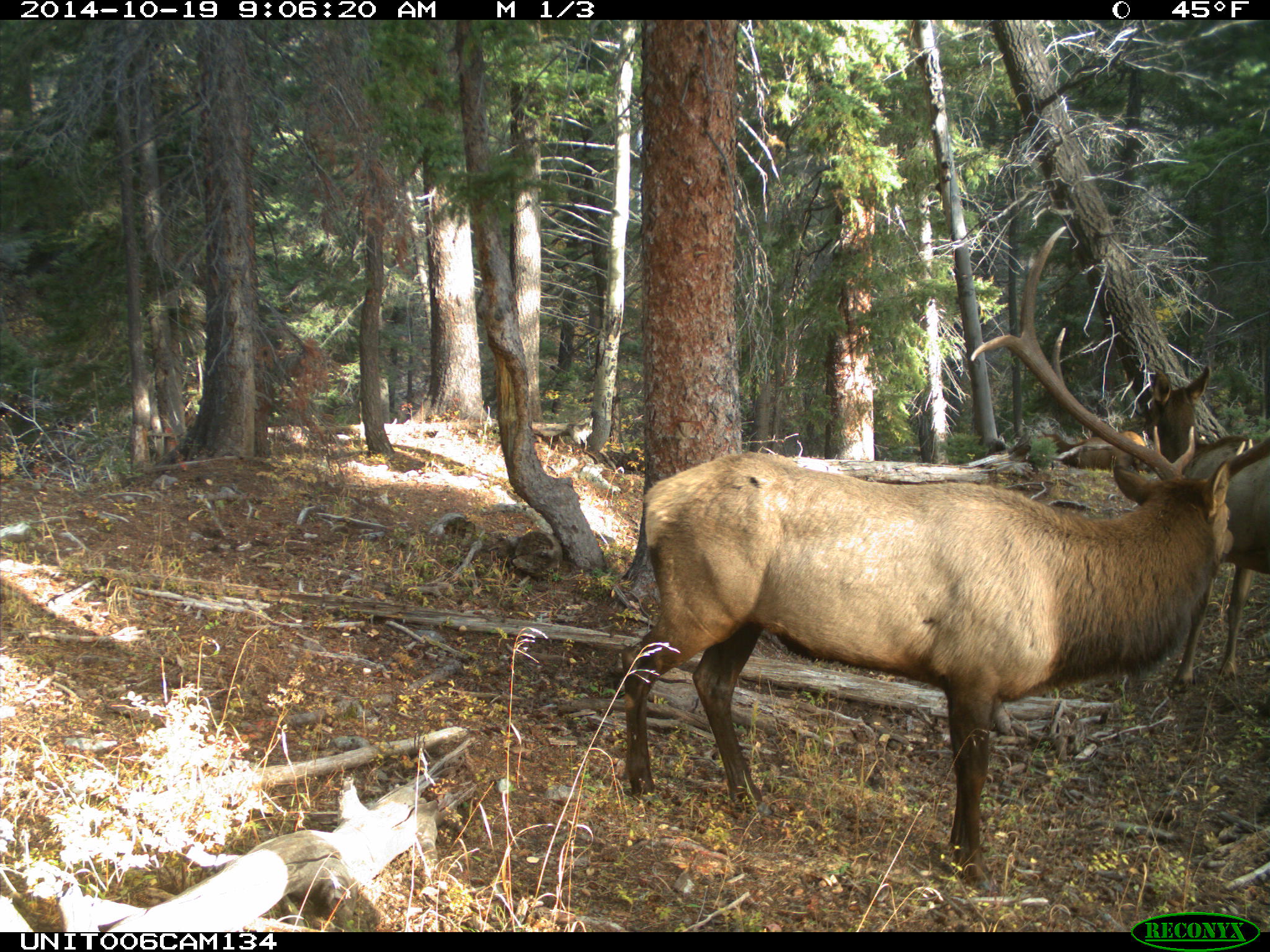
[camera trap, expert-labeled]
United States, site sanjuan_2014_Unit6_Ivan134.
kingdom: Animalia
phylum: Chordata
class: Mammalia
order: Artiodactyla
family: Cervidae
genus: Cervus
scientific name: Cervus elaphus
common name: red deer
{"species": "Cervus elaphus (red deer)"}